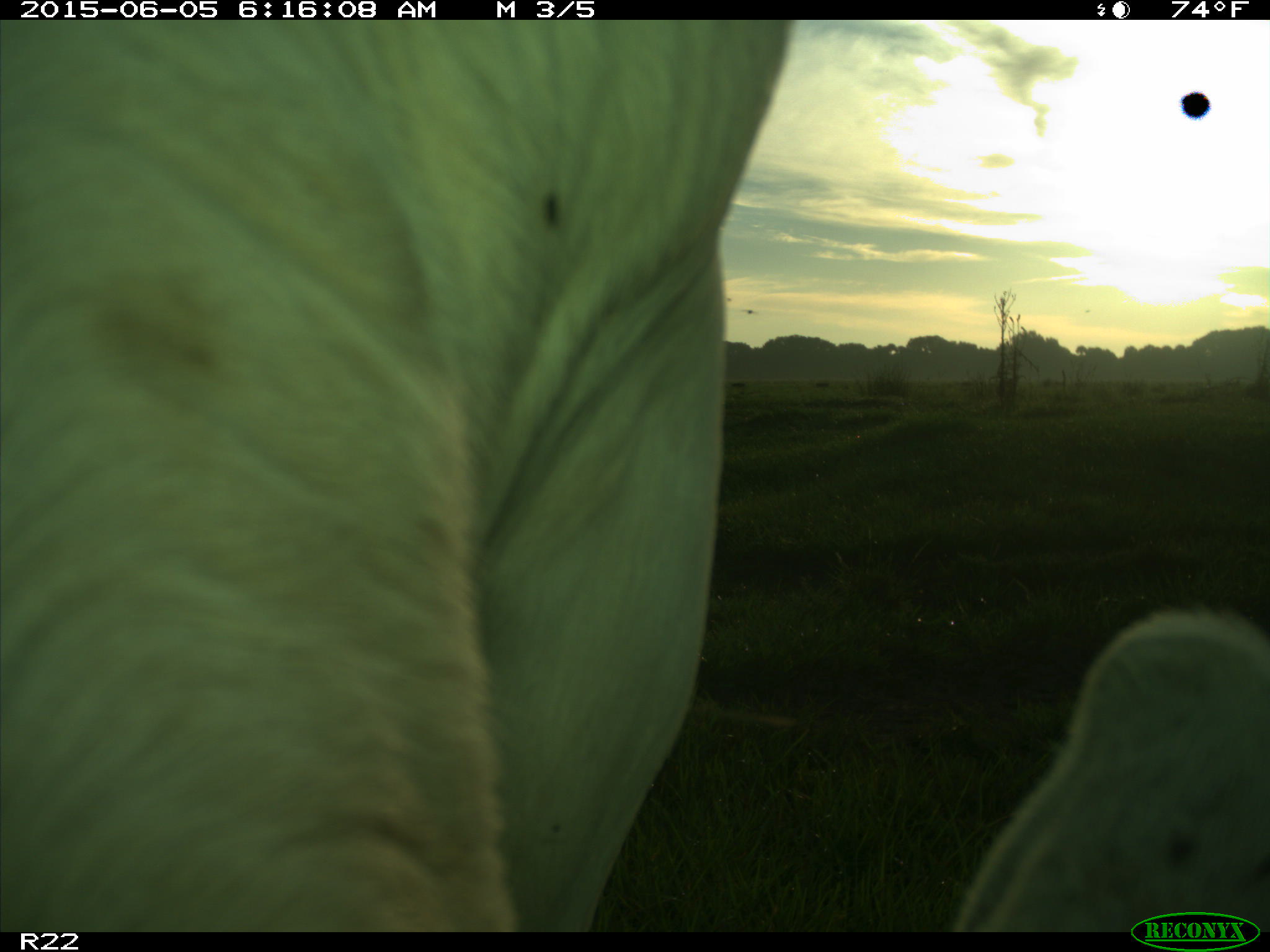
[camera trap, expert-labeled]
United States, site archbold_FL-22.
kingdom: Animalia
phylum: Chordata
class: Mammalia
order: Artiodactyla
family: Bovidae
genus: Bos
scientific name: Bos taurus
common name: domestic cow